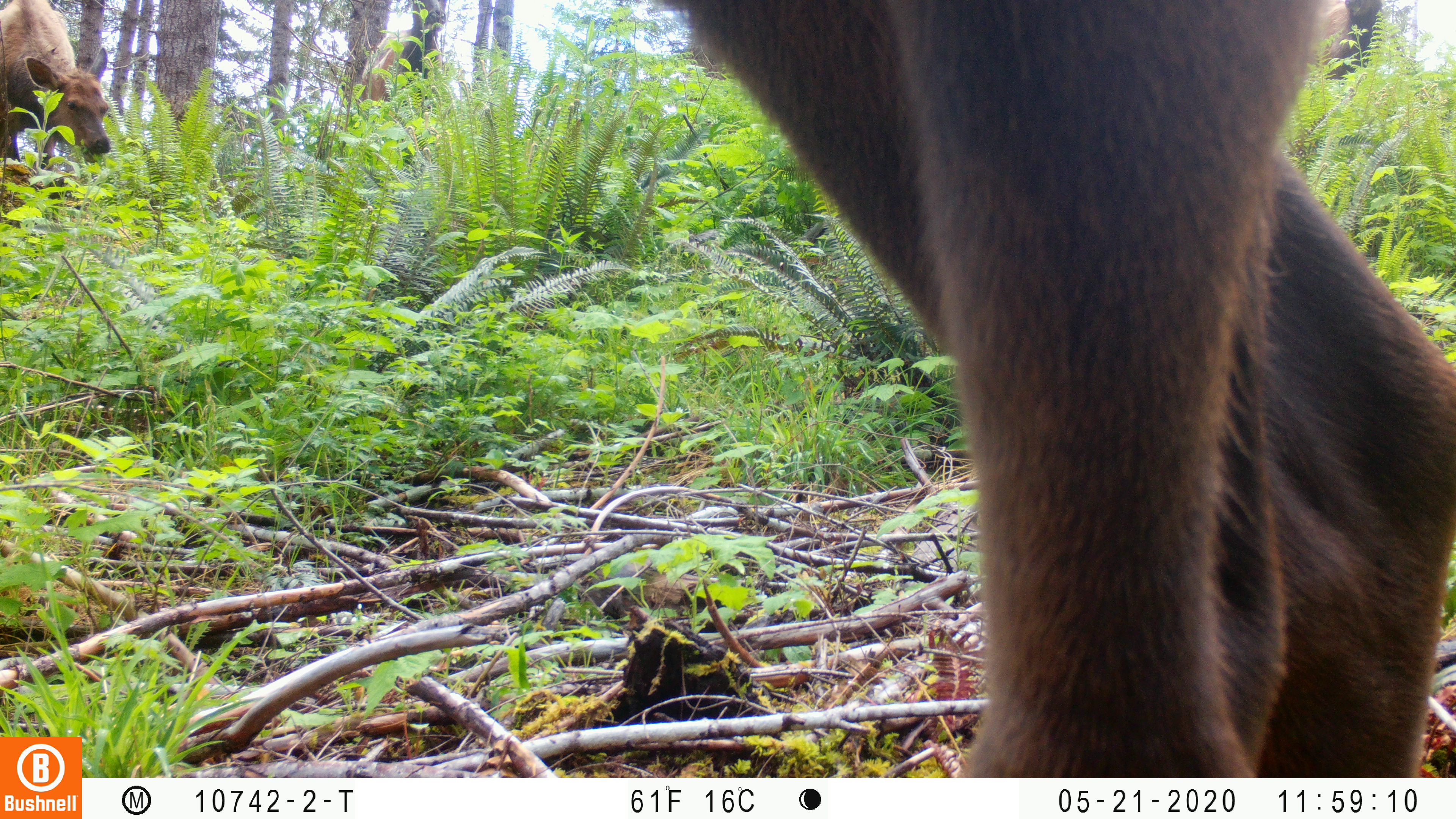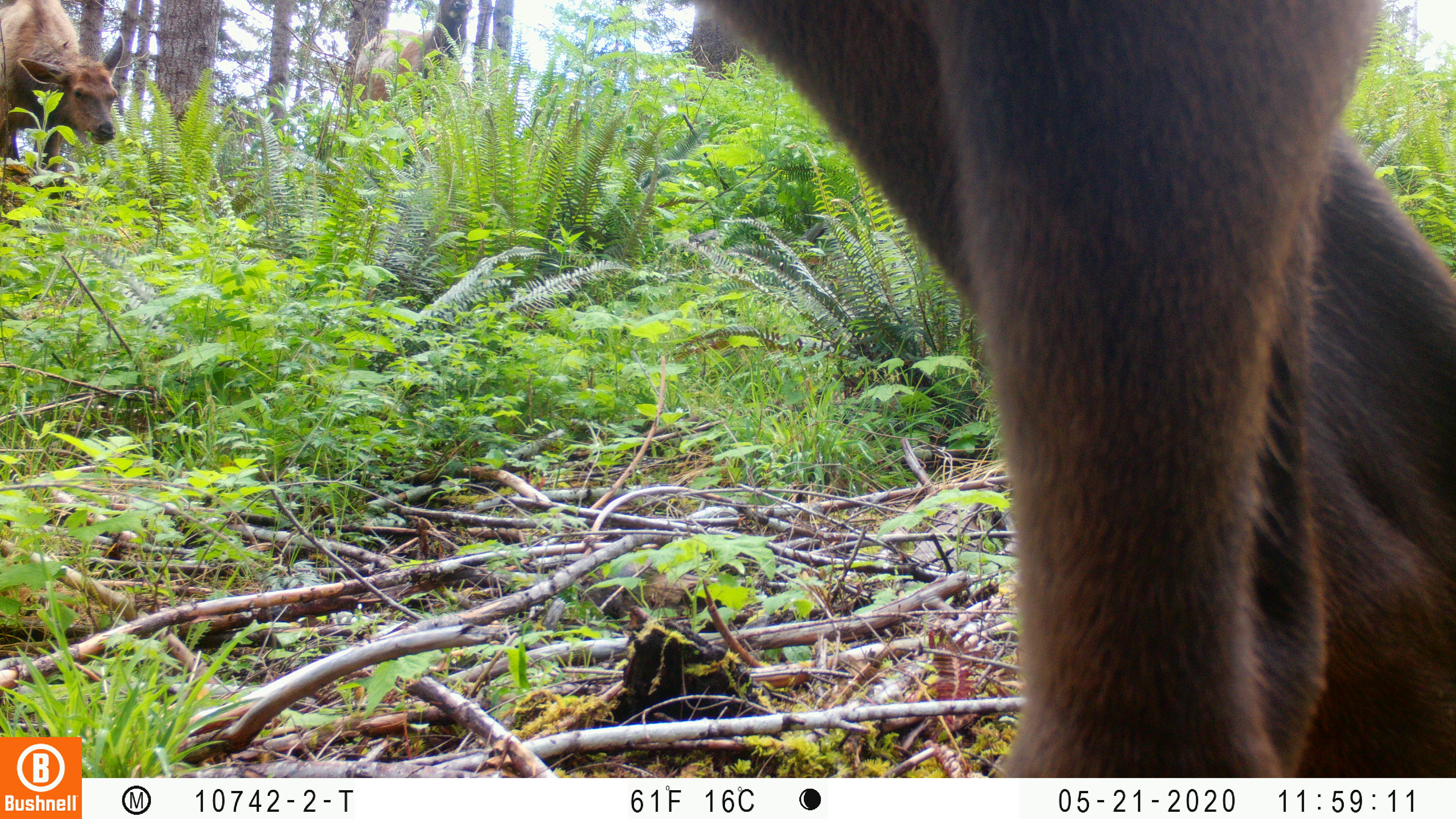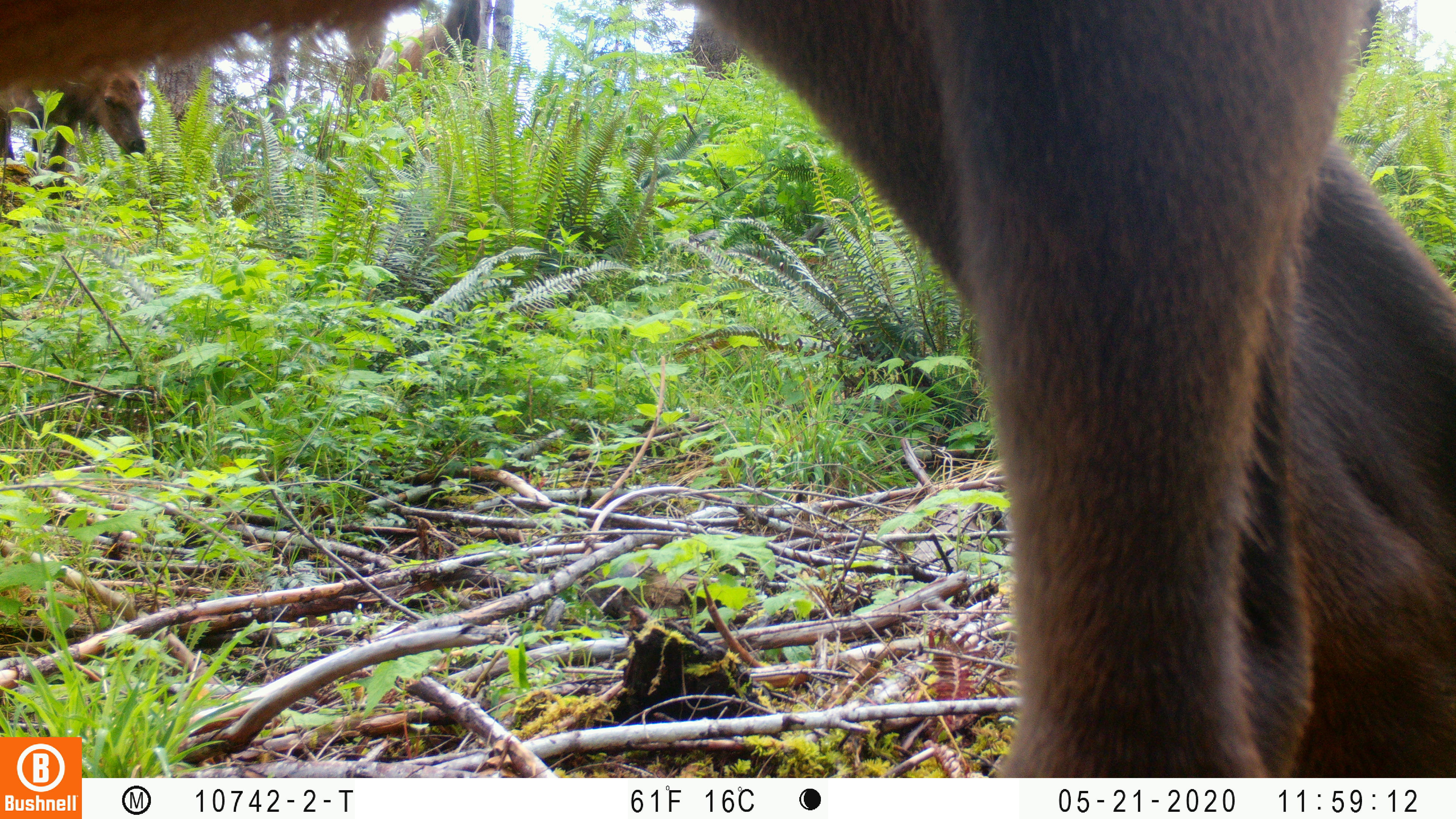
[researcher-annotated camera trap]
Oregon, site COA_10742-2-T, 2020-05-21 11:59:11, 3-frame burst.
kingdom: Animalia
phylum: Chordata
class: Mammalia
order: Artiodactyla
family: Cervidae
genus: Cervus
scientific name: Cervus canadensis roosevelti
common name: roosevelt elk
Roosevelt elk (Cervus canadensis roosevelti).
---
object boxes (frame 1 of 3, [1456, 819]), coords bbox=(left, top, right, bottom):
roosevelt elk: bbox=(670, 1, 1453, 765); bbox=(0, 2, 124, 200)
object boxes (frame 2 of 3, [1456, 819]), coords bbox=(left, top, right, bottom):
roosevelt elk: bbox=(708, 0, 1455, 770); bbox=(0, 0, 133, 181)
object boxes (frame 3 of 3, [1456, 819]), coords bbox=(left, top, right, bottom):
roosevelt elk: bbox=(4, 1, 1447, 729); bbox=(0, 63, 154, 200)